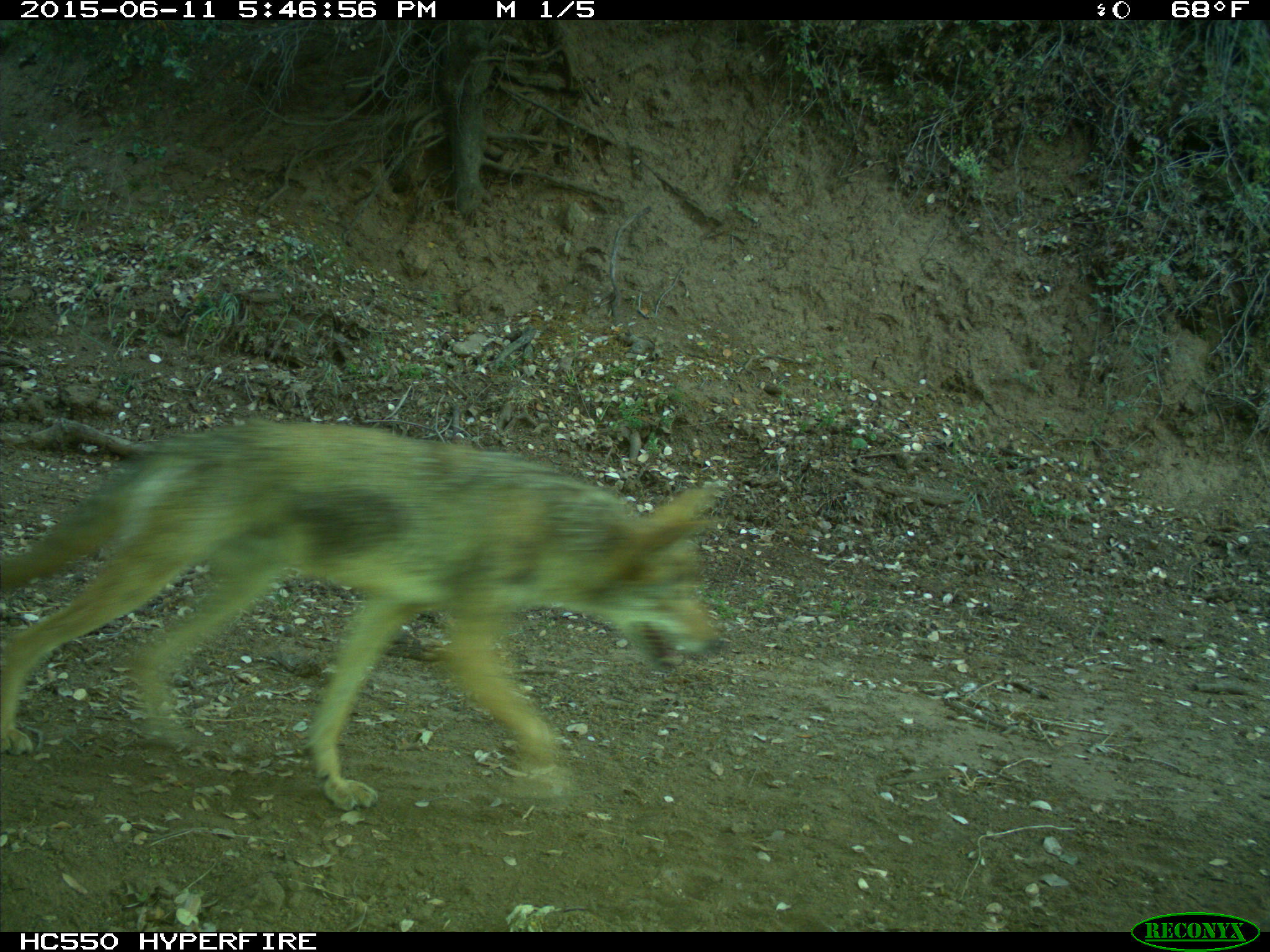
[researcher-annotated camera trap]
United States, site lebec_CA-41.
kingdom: Animalia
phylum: Chordata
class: Mammalia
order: Carnivora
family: Canidae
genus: Canis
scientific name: Canis latrans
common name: coyote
Canis latrans (coyote).